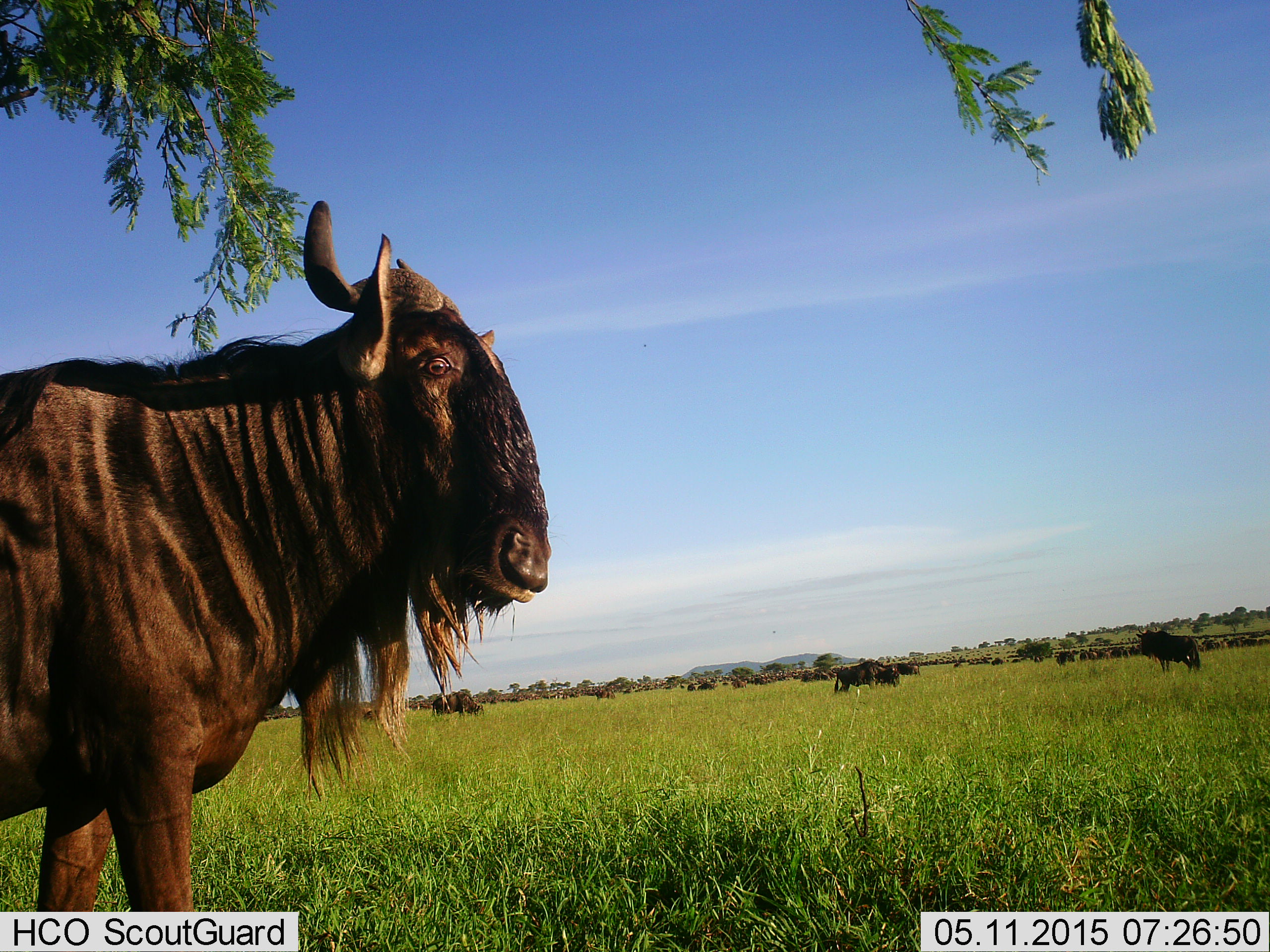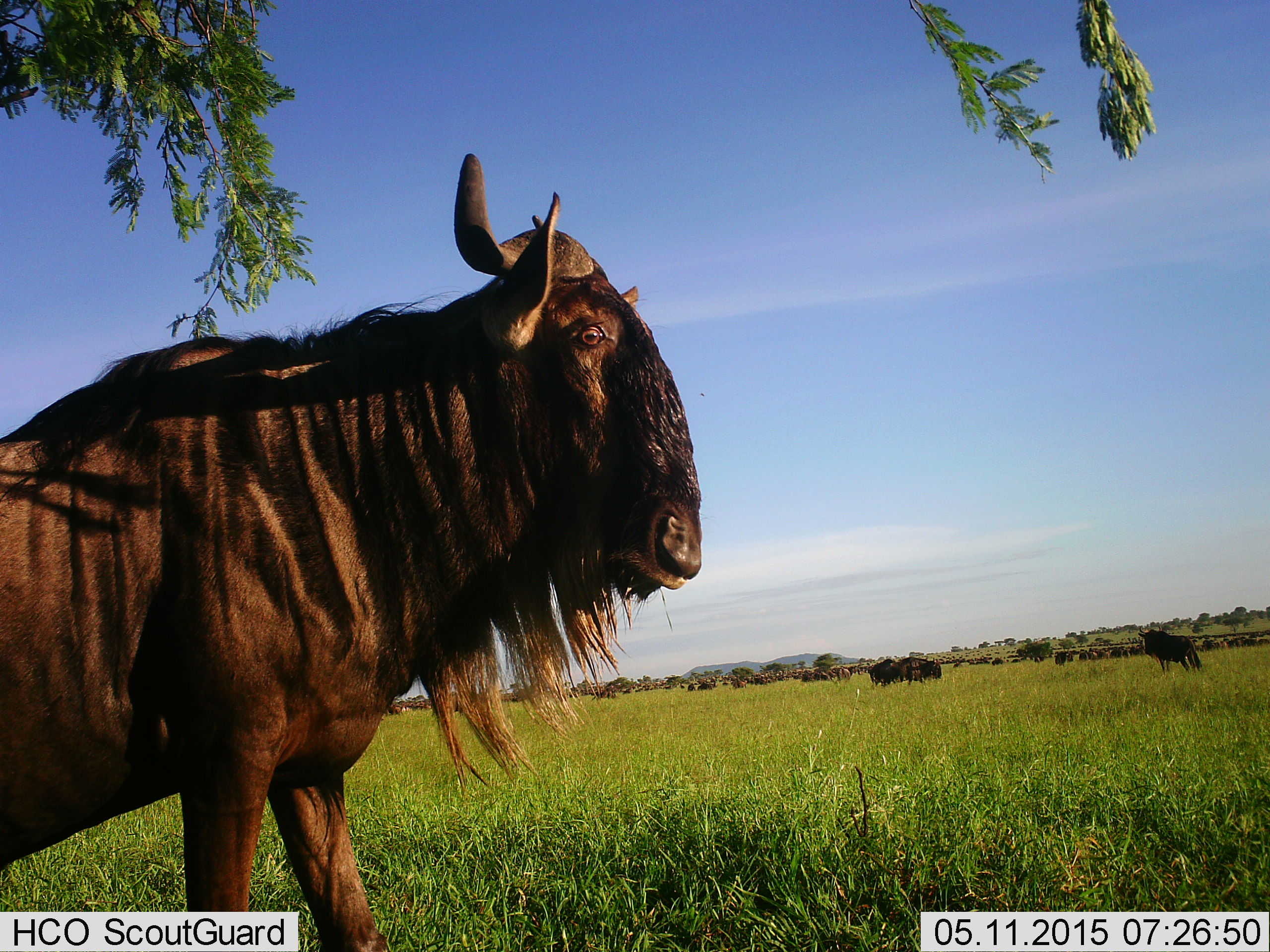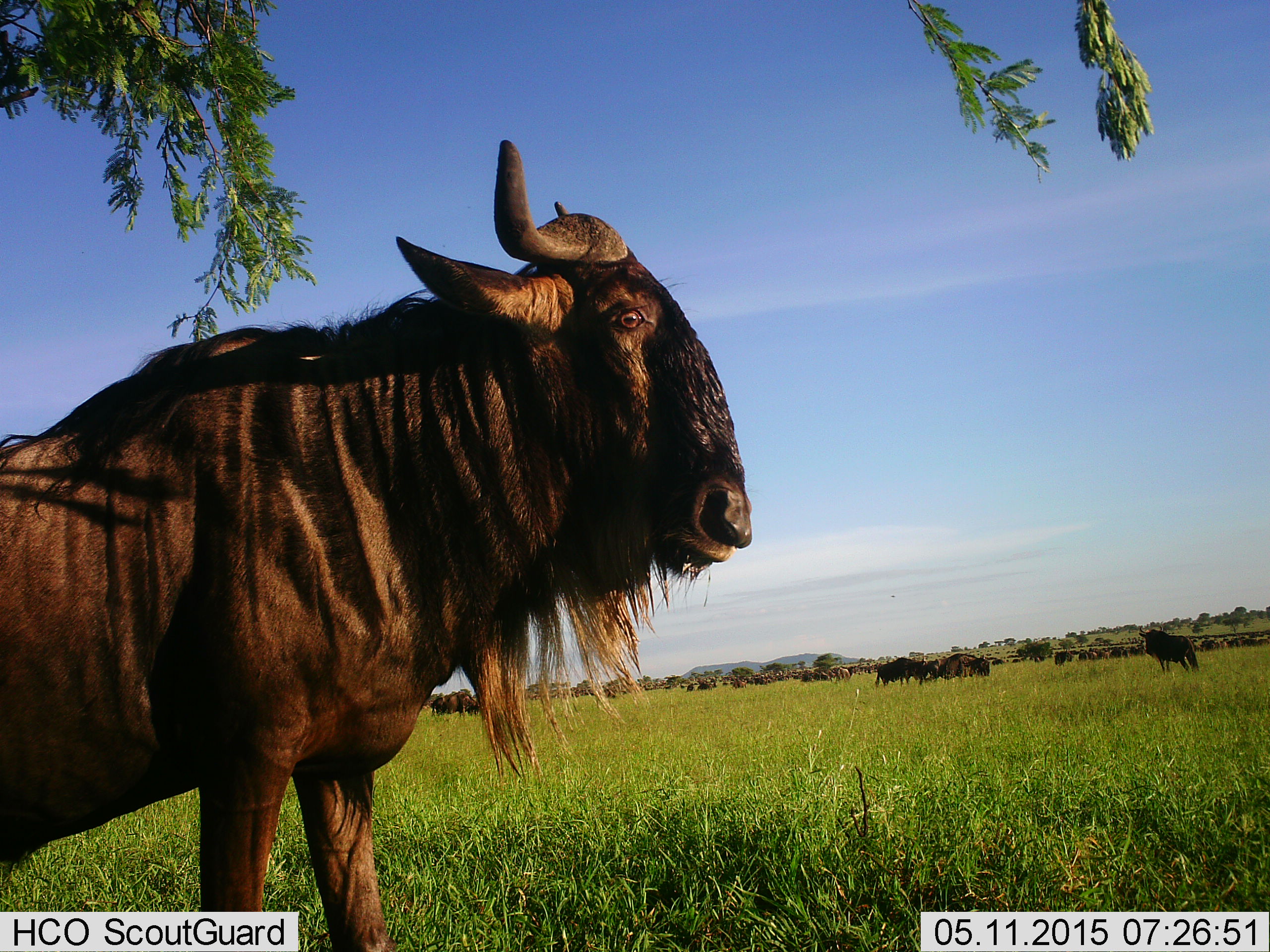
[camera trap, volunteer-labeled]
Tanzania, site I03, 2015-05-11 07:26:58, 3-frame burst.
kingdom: Animalia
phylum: Chordata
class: Mammalia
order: Artiodactyla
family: Bovidae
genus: Connochaetes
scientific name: Connochaetes taurinus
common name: blue wildebeest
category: wildebeest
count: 11-50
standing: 100%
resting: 10%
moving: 70%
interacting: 0%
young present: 0%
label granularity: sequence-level